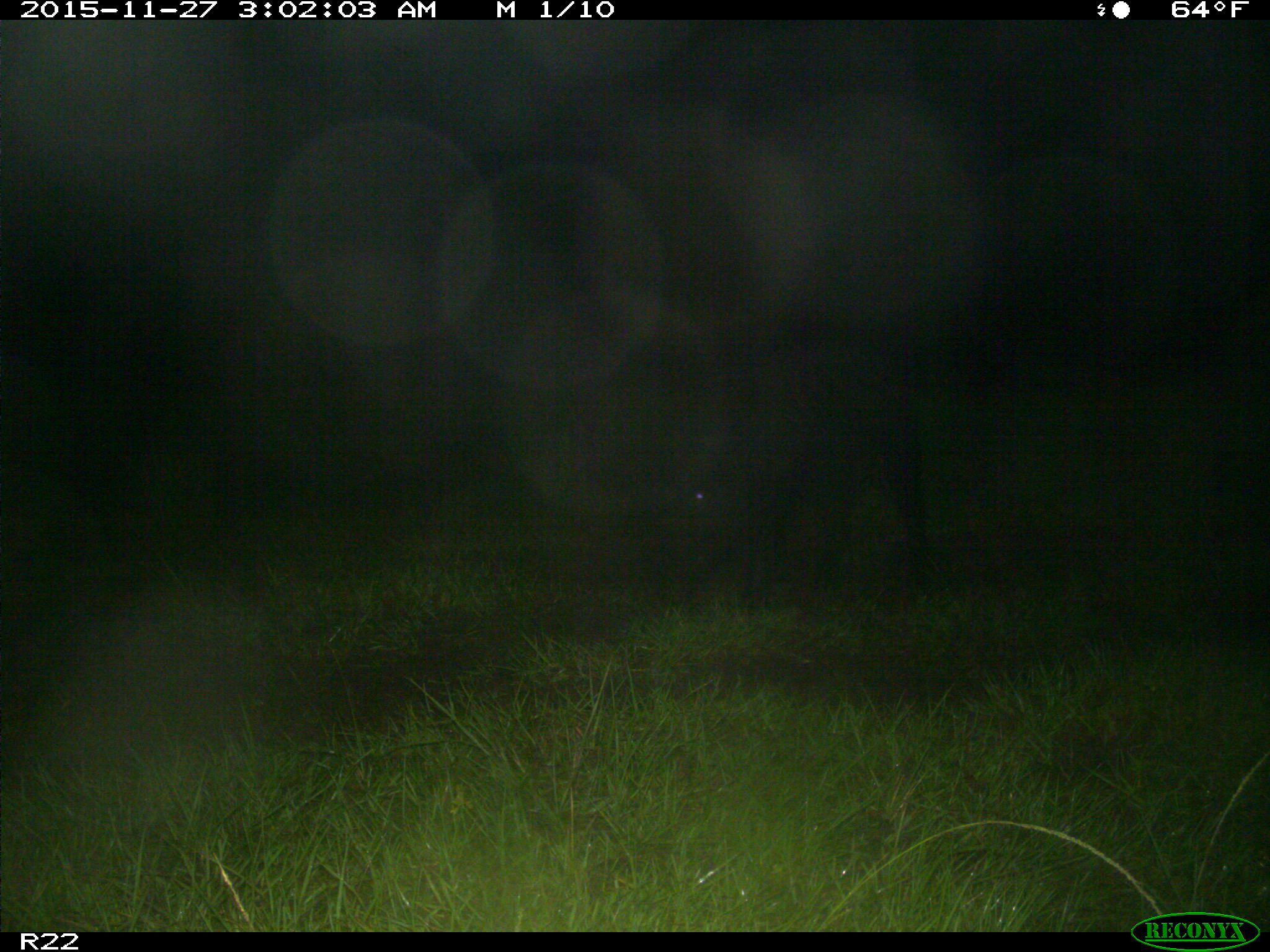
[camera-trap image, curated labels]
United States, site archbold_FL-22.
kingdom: Animalia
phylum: Chordata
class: Mammalia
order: Artiodactyla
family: Suidae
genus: Sus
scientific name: Sus scrofa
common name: wild boar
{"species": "Sus scrofa (wild boar)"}